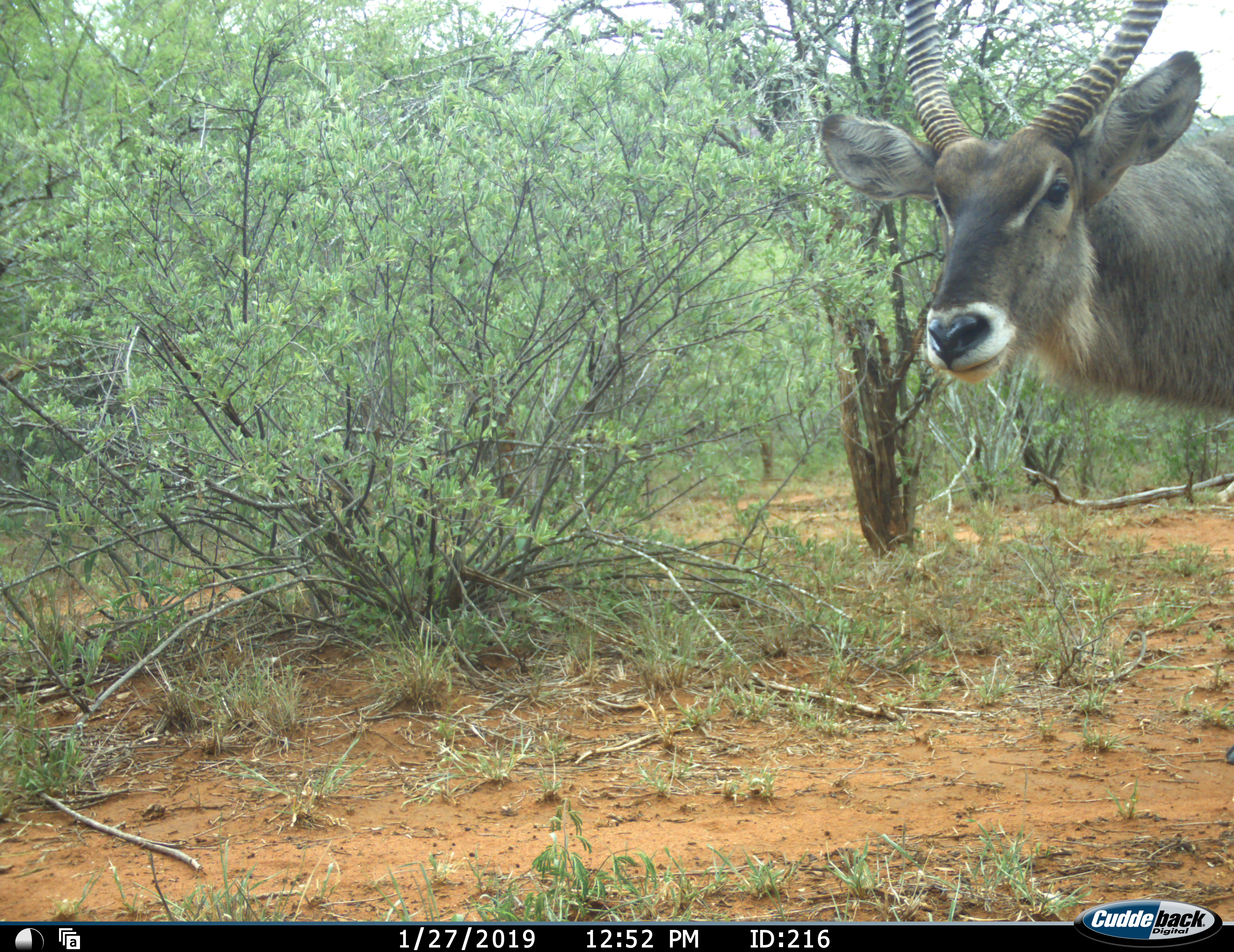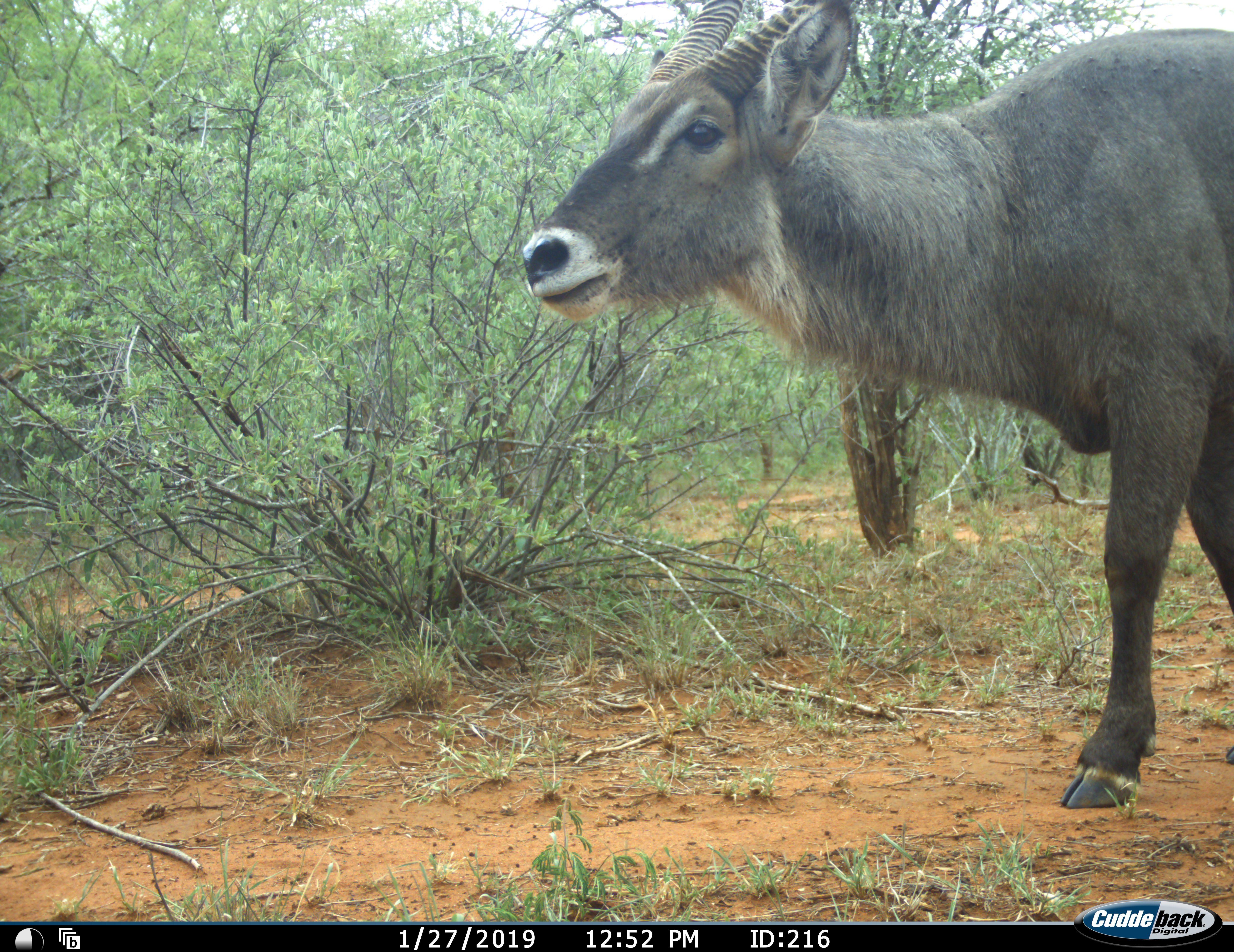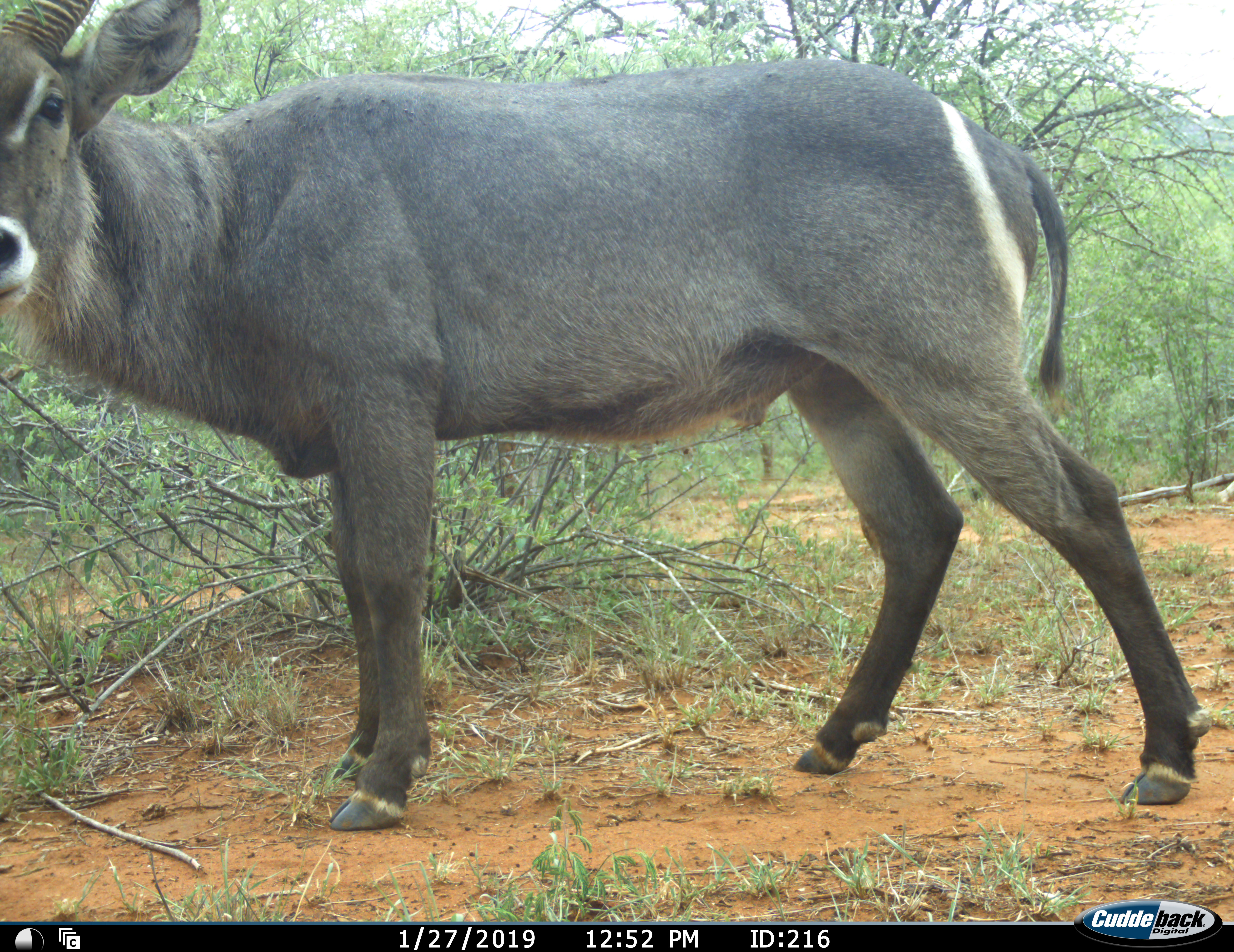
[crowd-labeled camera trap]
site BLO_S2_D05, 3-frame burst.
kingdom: Animalia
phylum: Chordata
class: Mammalia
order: Artiodactyla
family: Bovidae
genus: Kobus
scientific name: Kobus ellipsiprymnus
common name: waterbuck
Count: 1.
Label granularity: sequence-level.